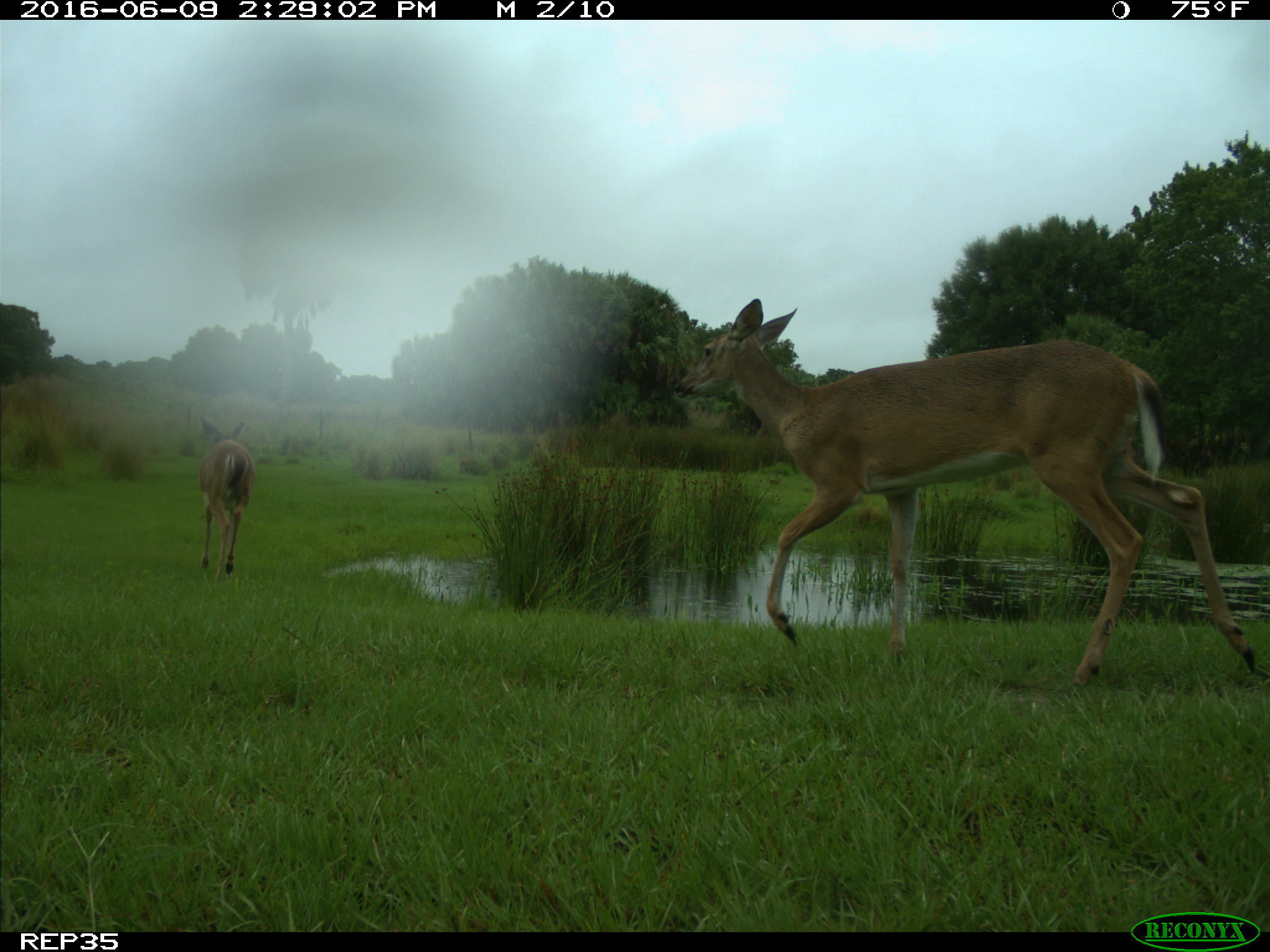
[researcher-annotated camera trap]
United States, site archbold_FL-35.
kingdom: Animalia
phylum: Chordata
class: Mammalia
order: Artiodactyla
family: Cervidae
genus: Odocoileus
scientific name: Odocoileus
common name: deer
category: unidentified deer